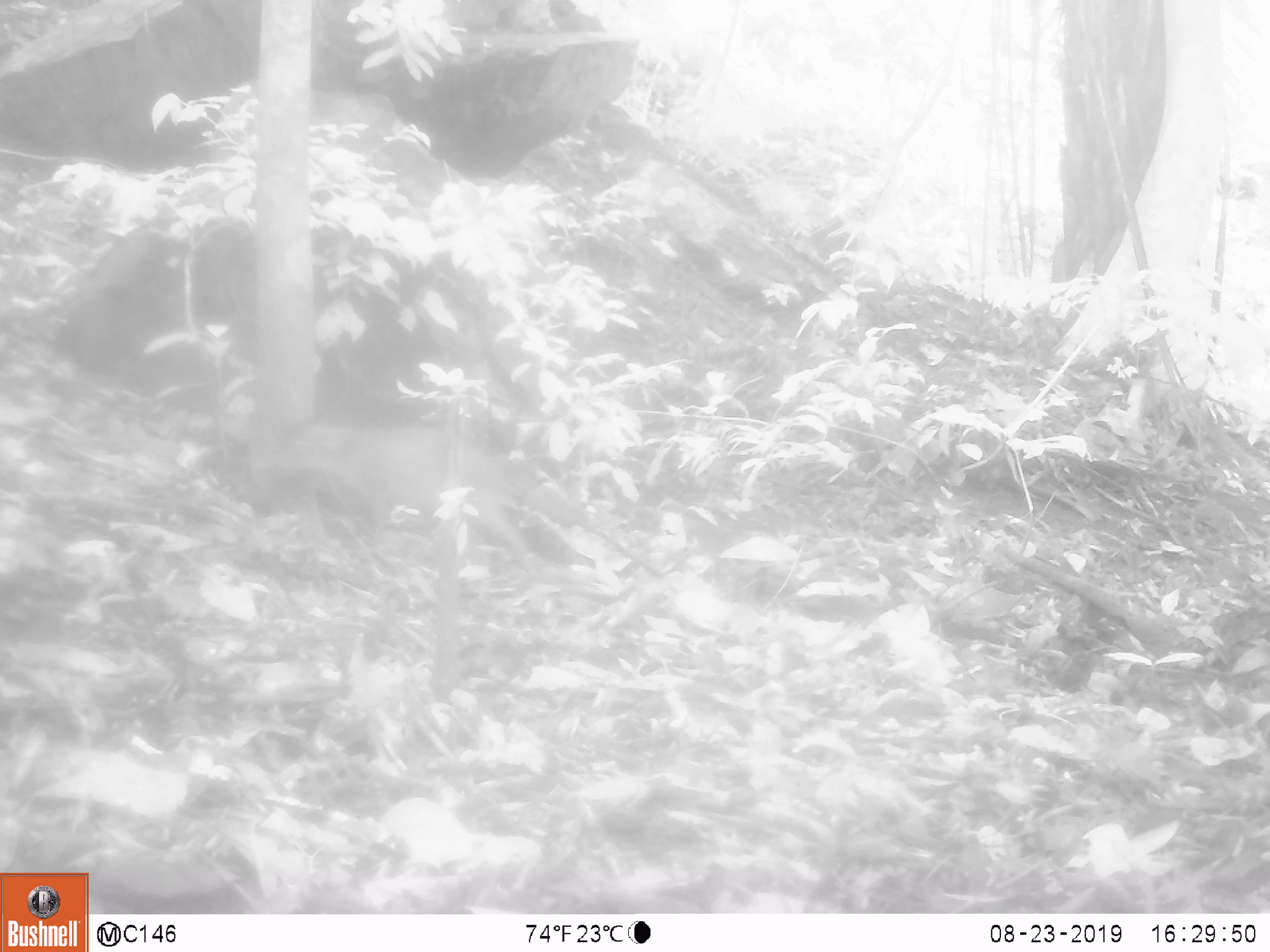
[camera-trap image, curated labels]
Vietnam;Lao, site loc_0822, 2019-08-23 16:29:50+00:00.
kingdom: Animalia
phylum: Chordata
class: Mammalia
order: Artiodactyla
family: Suidae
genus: Sus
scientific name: Sus scrofa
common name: eurasian wild pig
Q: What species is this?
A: Eurasian wild pig (Sus scrofa).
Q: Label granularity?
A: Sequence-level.